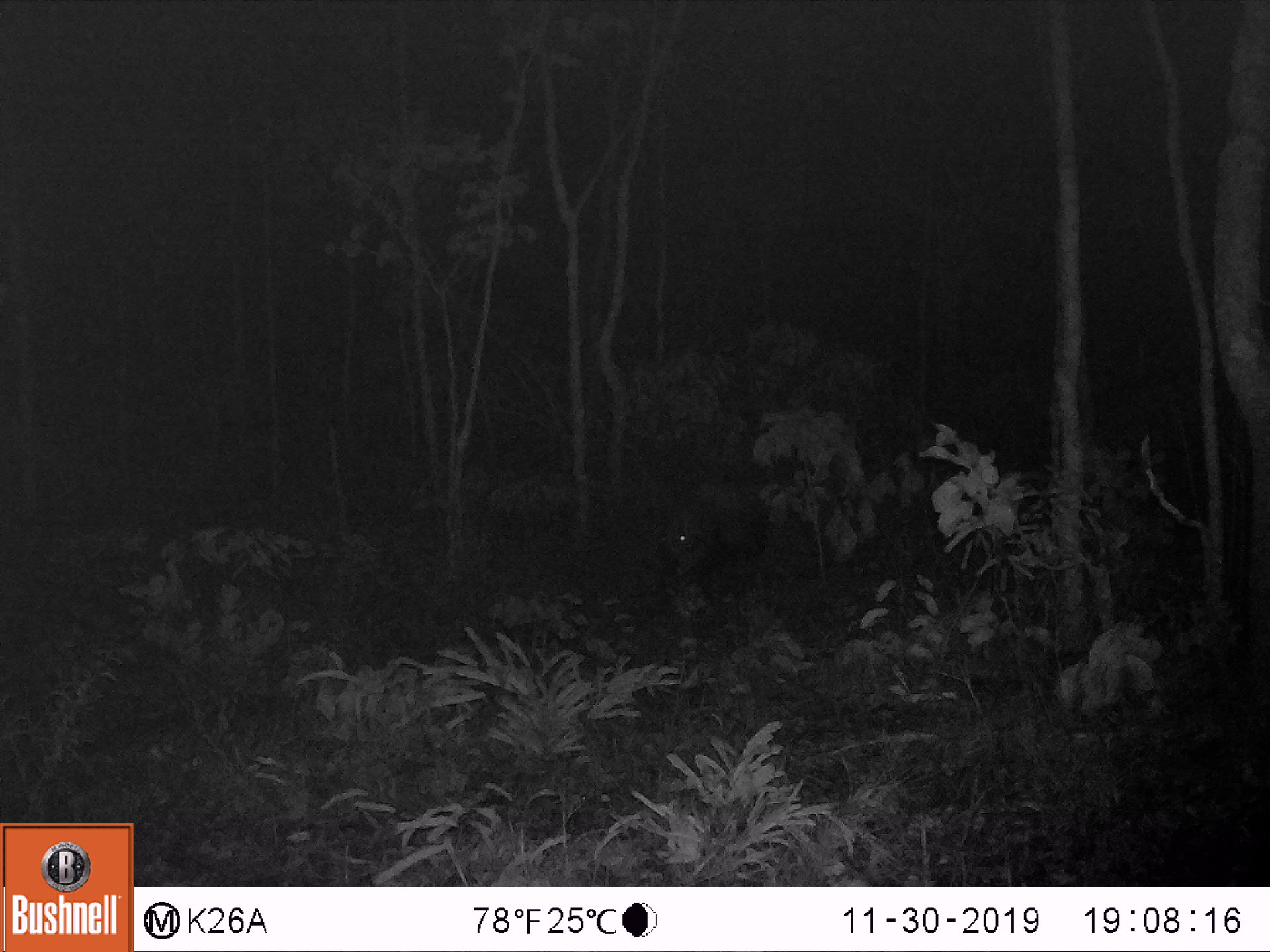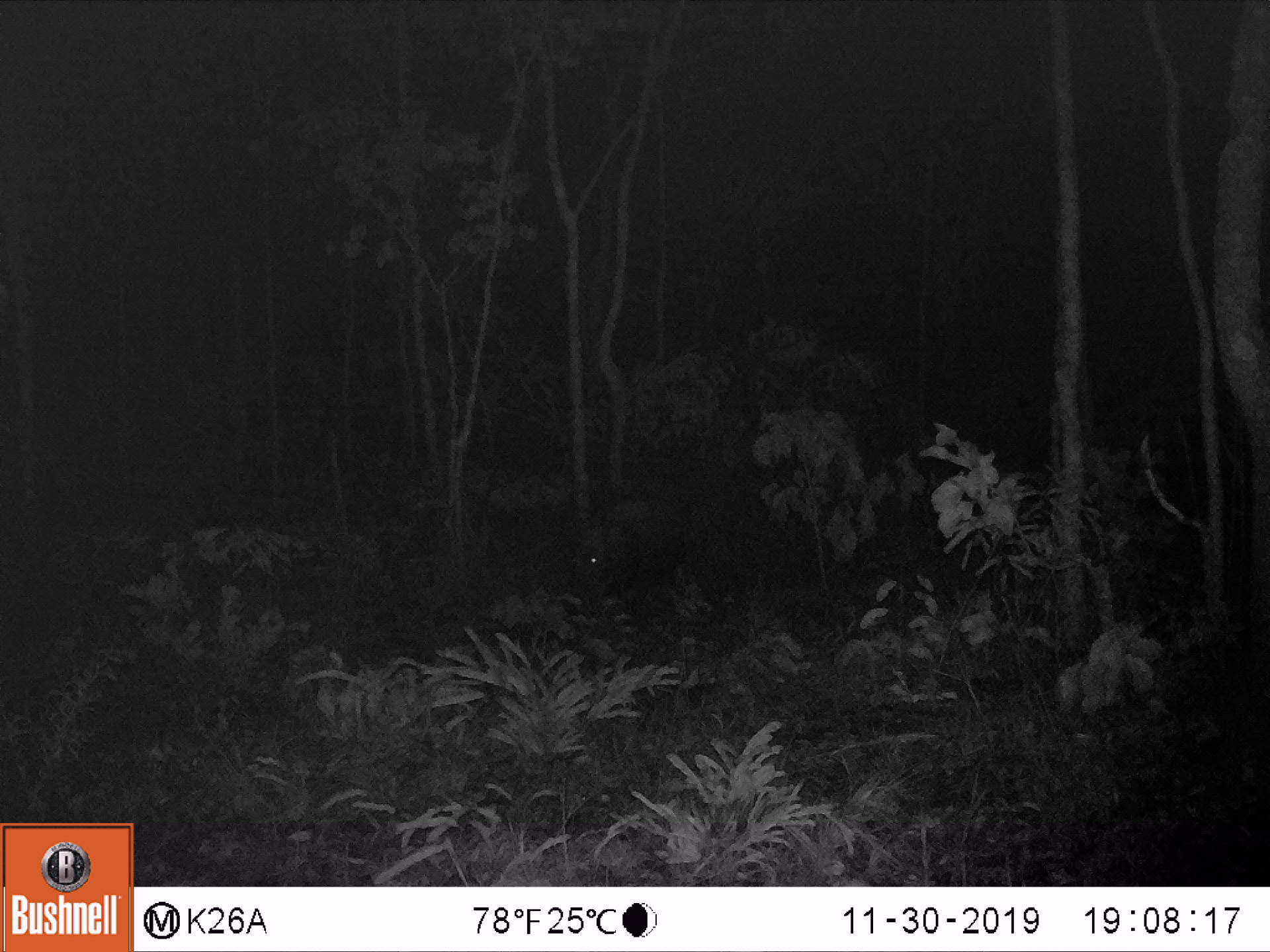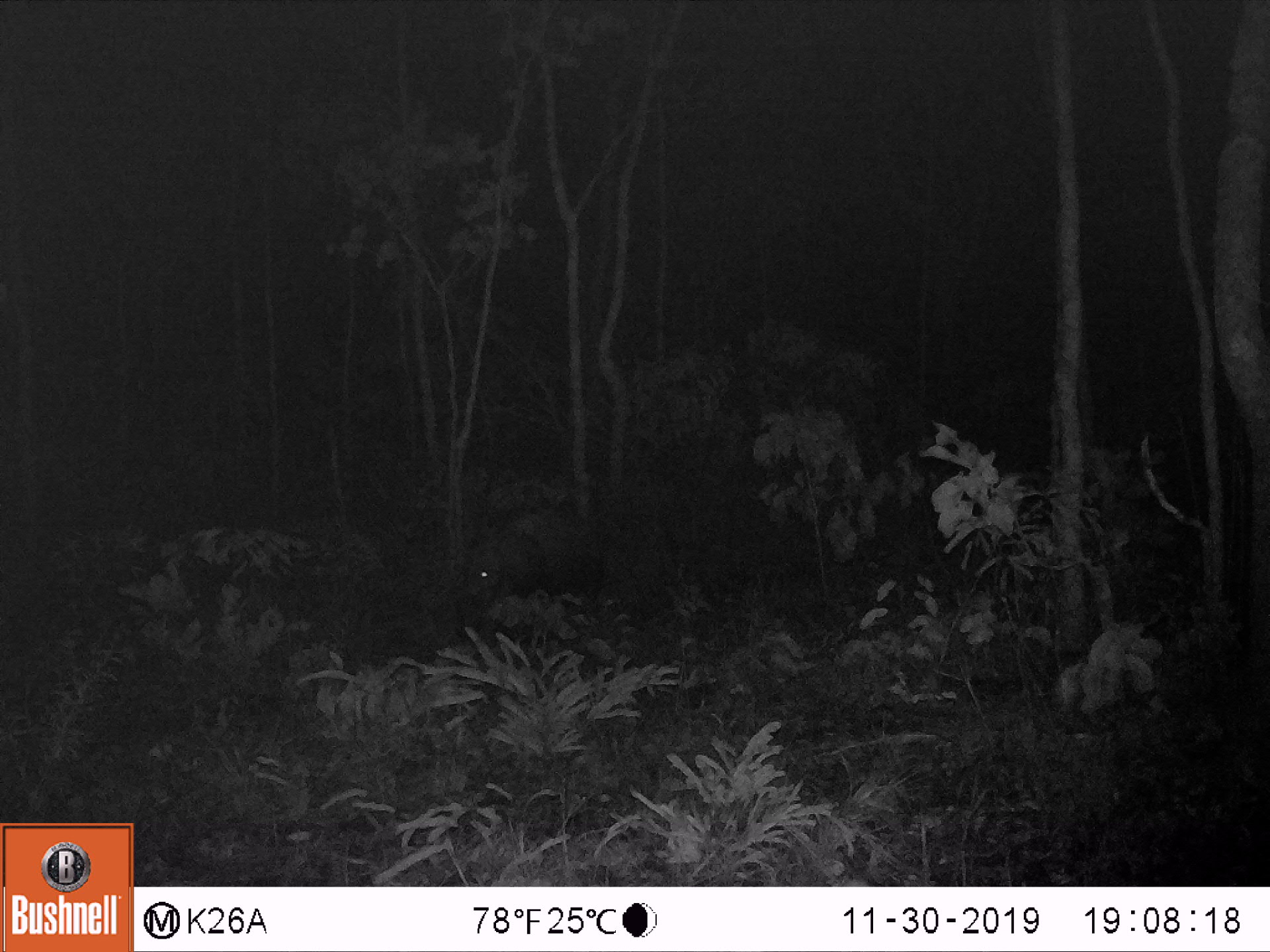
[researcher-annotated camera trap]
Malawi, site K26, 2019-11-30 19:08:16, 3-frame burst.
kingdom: Animalia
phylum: Chordata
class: Mammalia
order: Artiodactyla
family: Suidae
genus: Potamochoerus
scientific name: Potamochoerus larvatus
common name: bushpig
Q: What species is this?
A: Bushpig (Potamochoerus larvatus).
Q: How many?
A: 1.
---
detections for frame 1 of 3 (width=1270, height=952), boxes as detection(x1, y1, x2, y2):
bushpig: detection(652, 474, 784, 591)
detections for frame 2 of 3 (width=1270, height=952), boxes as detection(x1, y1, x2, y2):
bushpig: detection(564, 488, 700, 605)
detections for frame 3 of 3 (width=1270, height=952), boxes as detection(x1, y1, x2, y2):
bushpig: detection(445, 502, 607, 645)